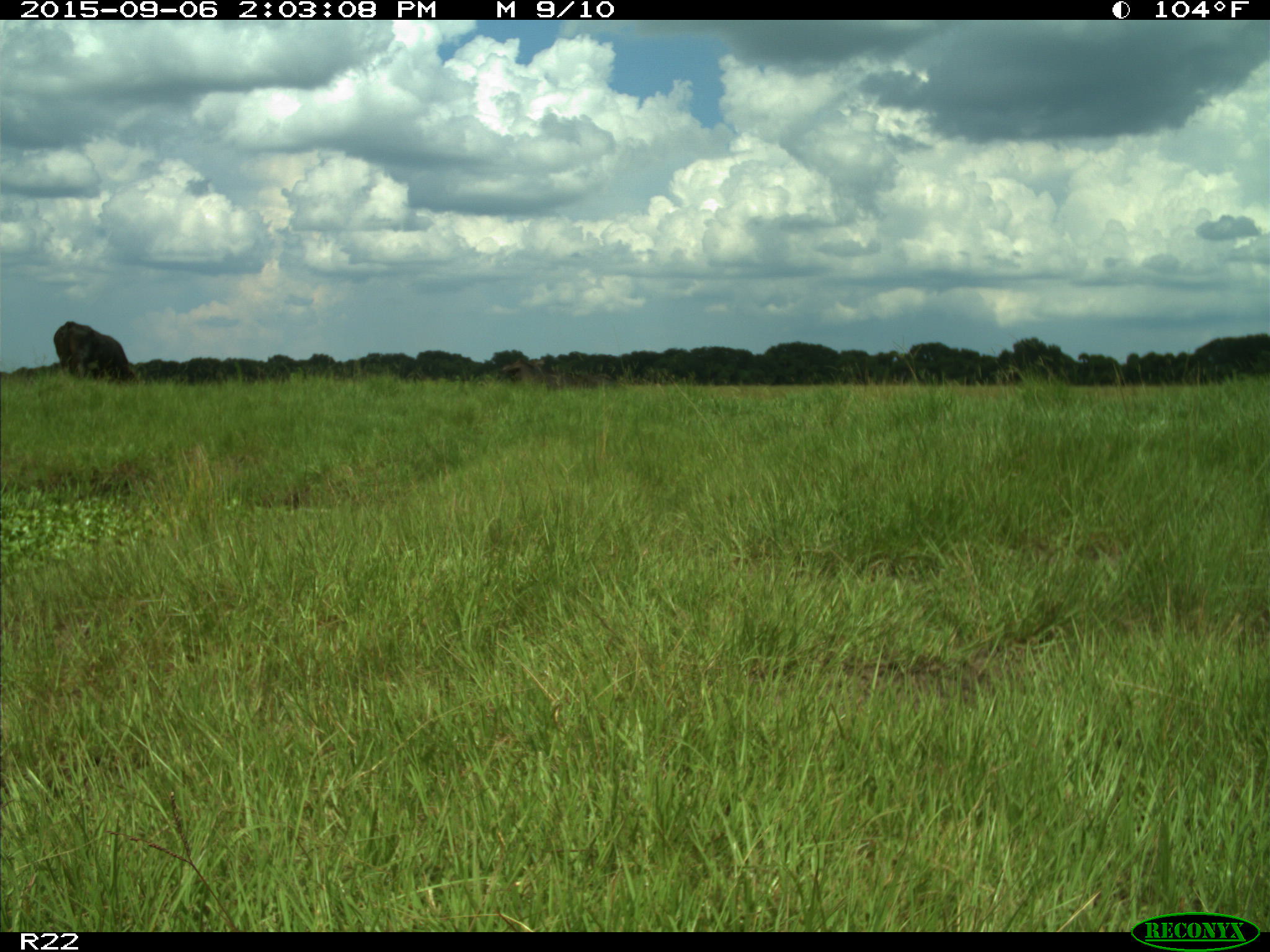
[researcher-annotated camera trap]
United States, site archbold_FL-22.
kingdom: Animalia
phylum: Chordata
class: Mammalia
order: Artiodactyla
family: Bovidae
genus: Bos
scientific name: Bos taurus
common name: domestic cow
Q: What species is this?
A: Bos taurus (domestic cow).